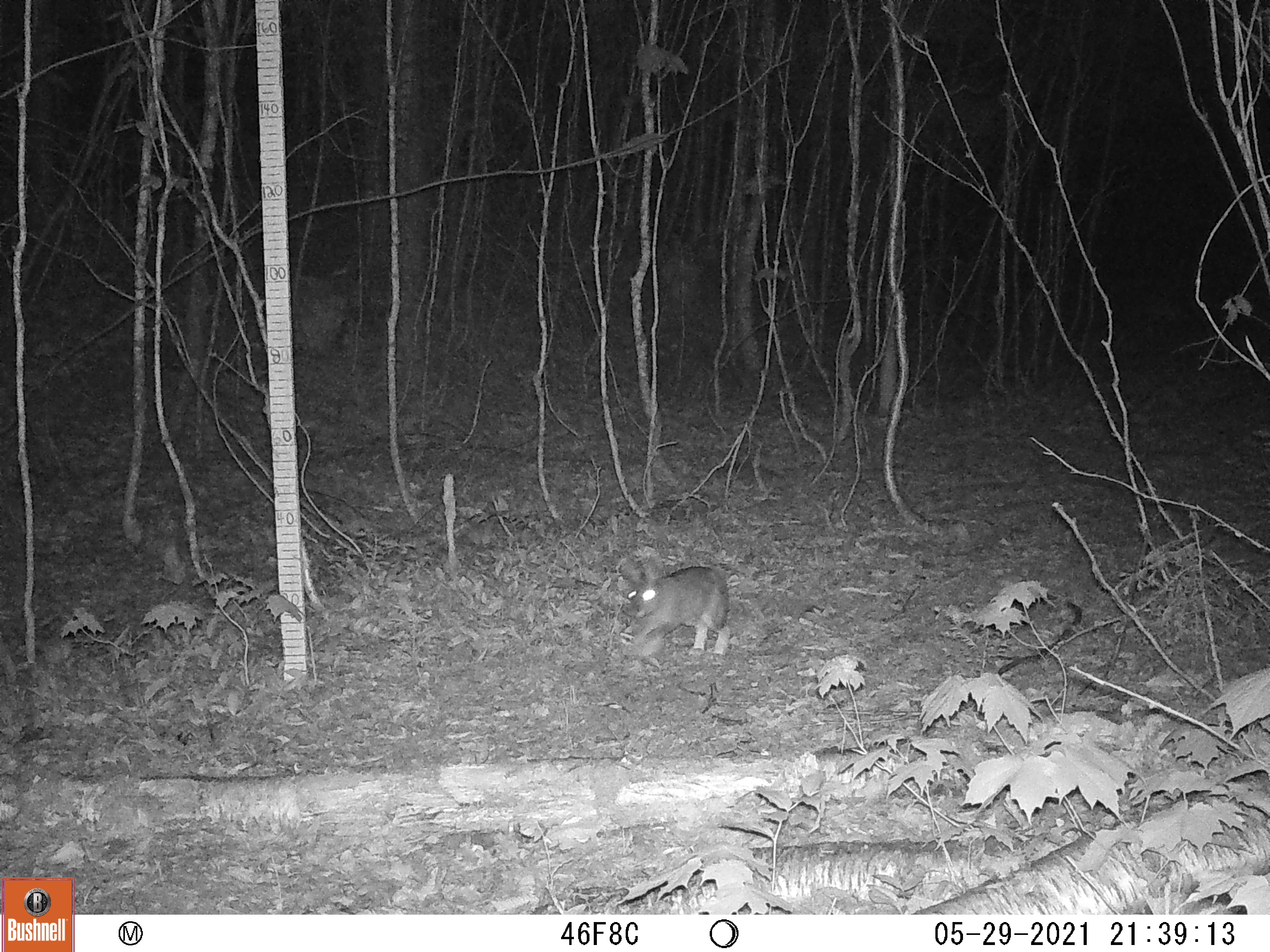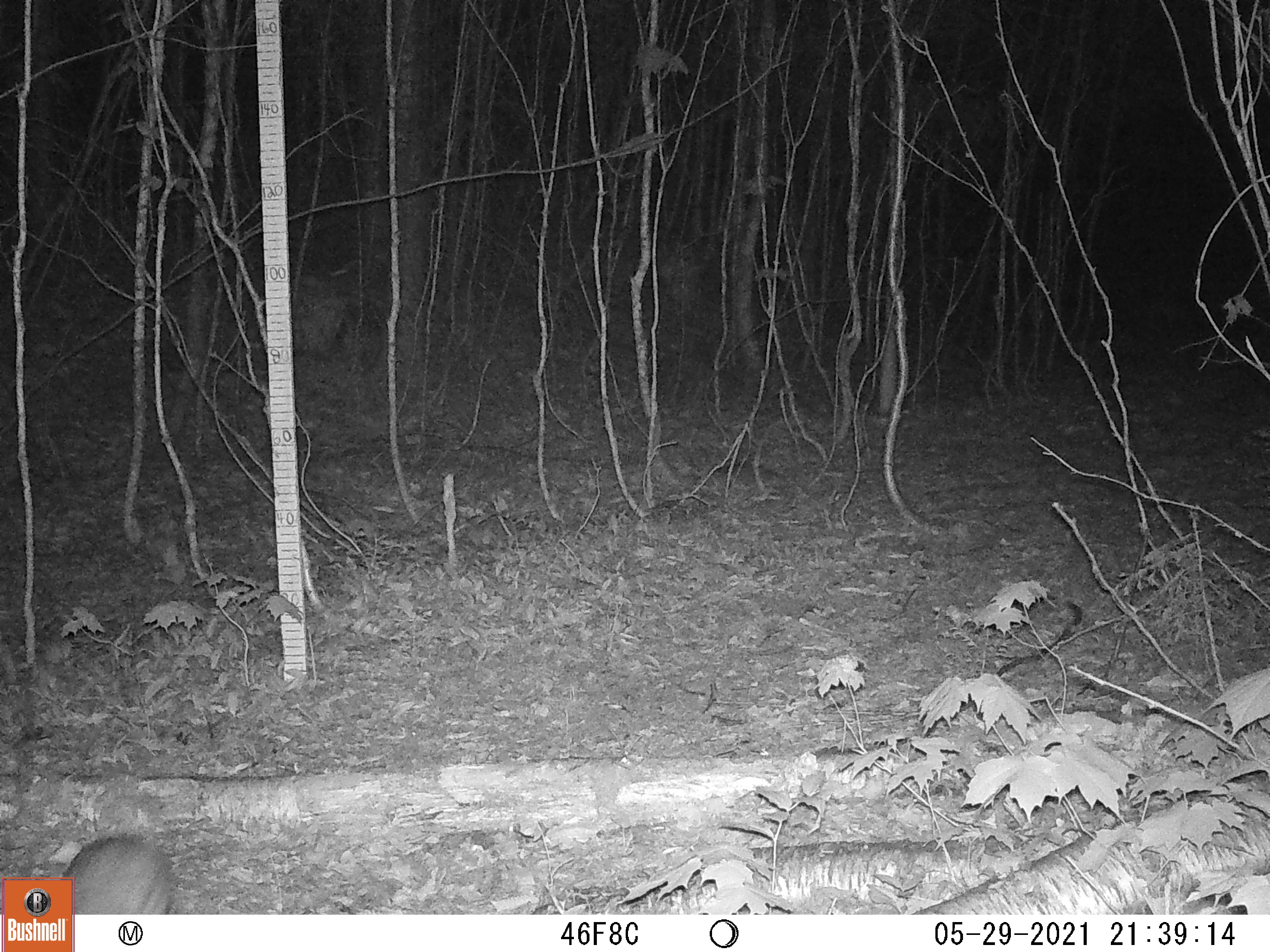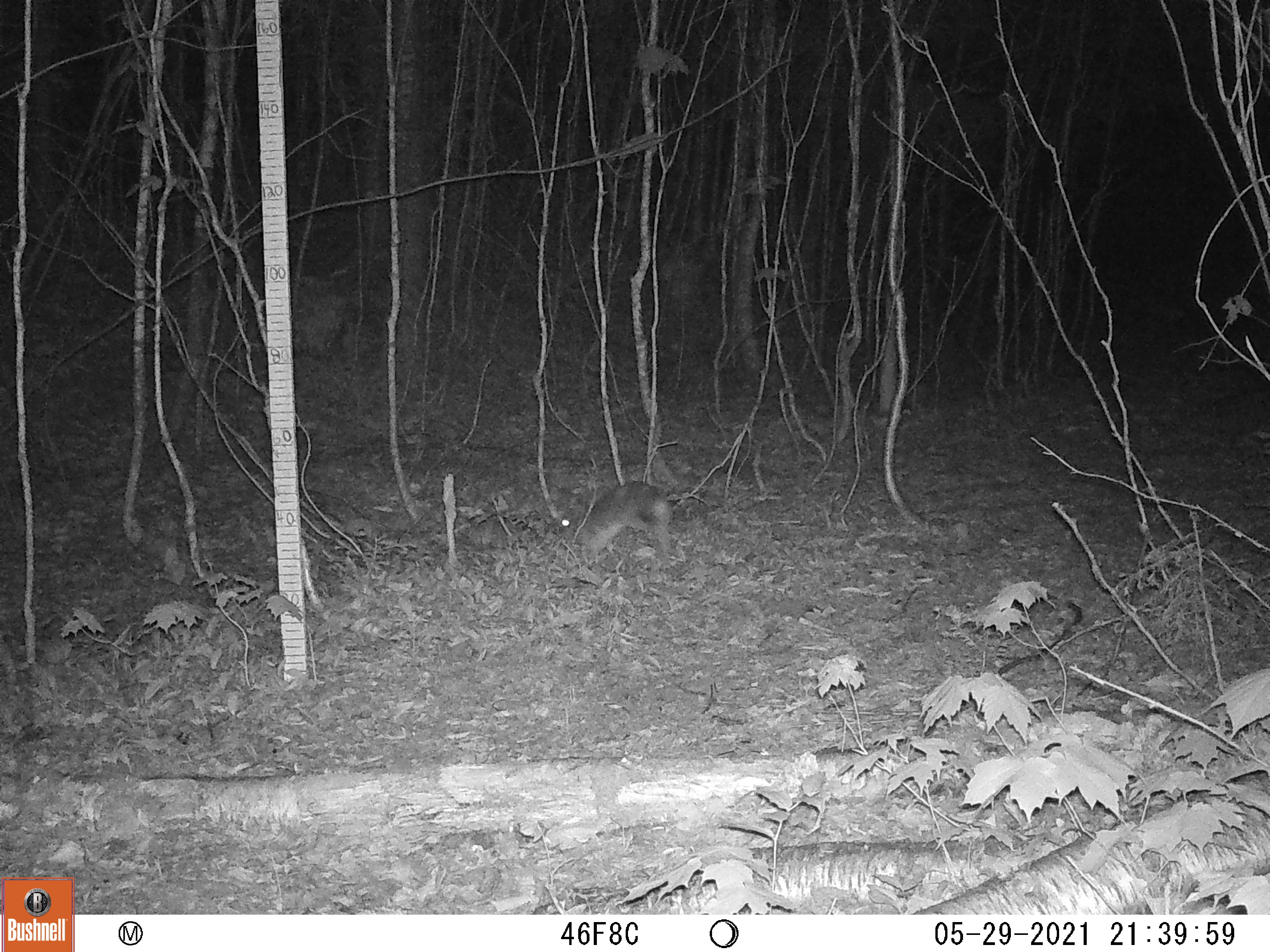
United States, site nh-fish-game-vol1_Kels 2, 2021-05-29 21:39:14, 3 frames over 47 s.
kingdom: Animalia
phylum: Chordata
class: Mammalia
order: Lagomorpha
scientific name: Lagomorpha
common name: rabbit or hare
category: rabbit or hare sp.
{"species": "rabbit or hare sp. (rabbit or hare) (Lagomorpha)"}